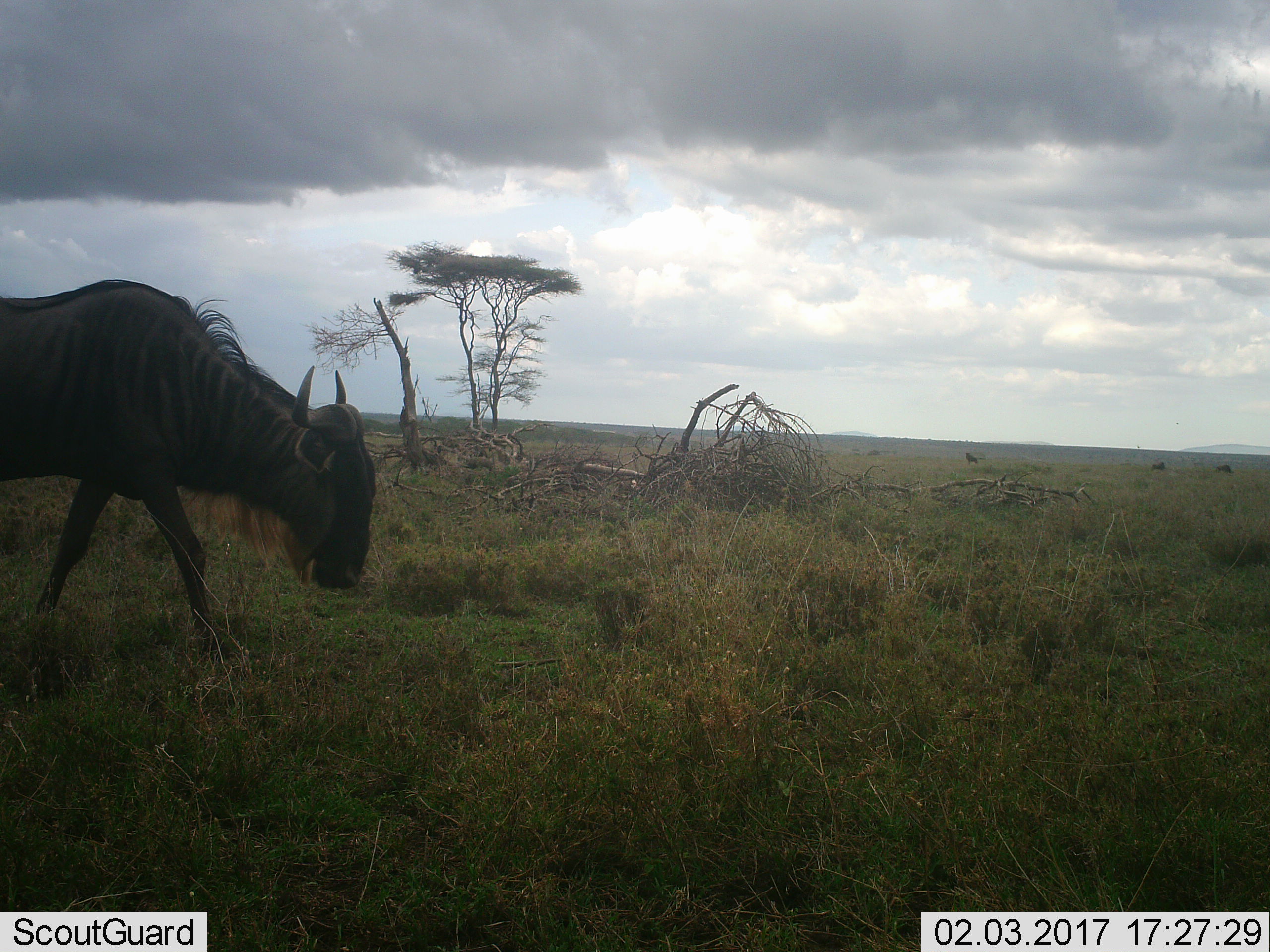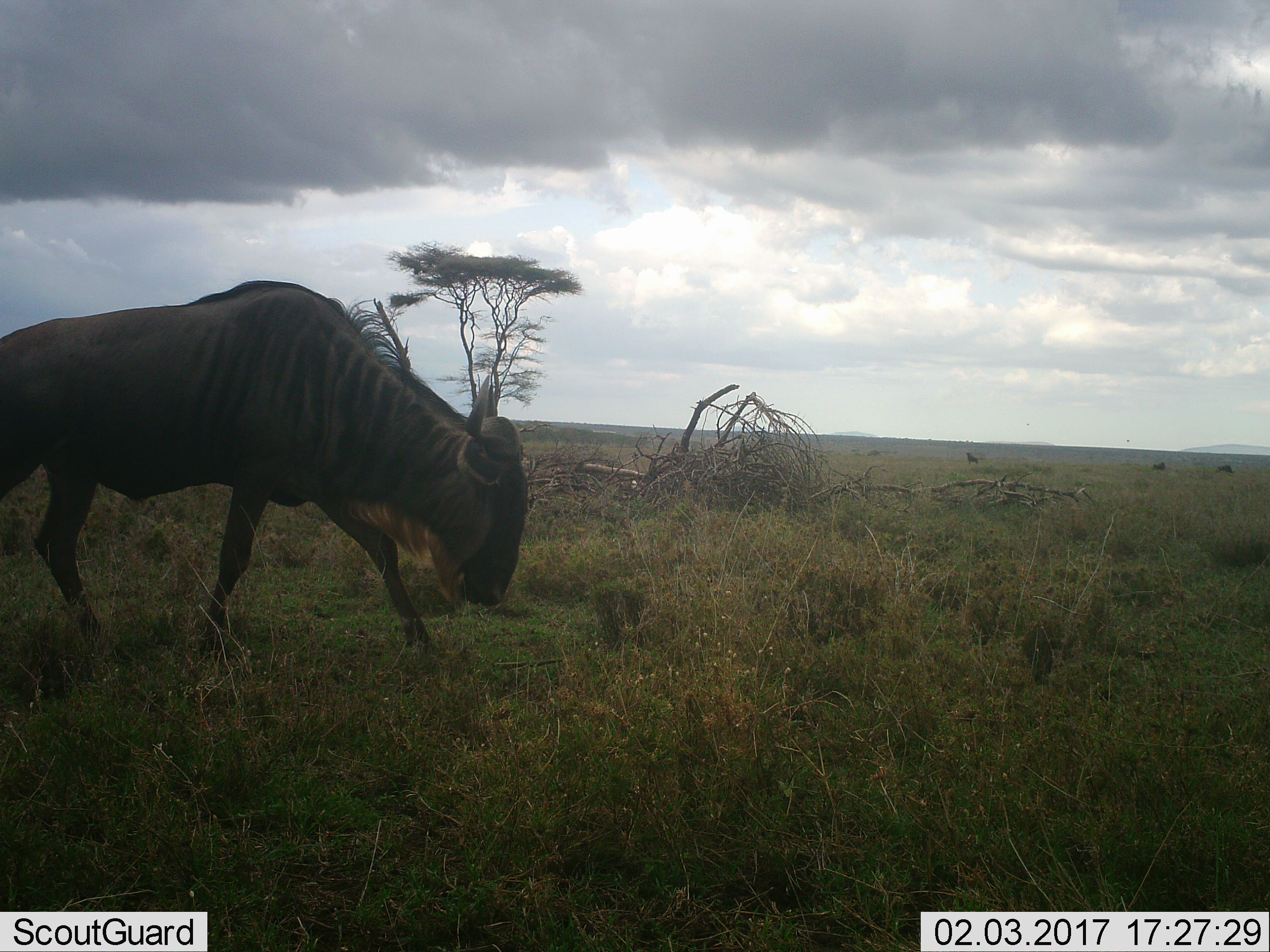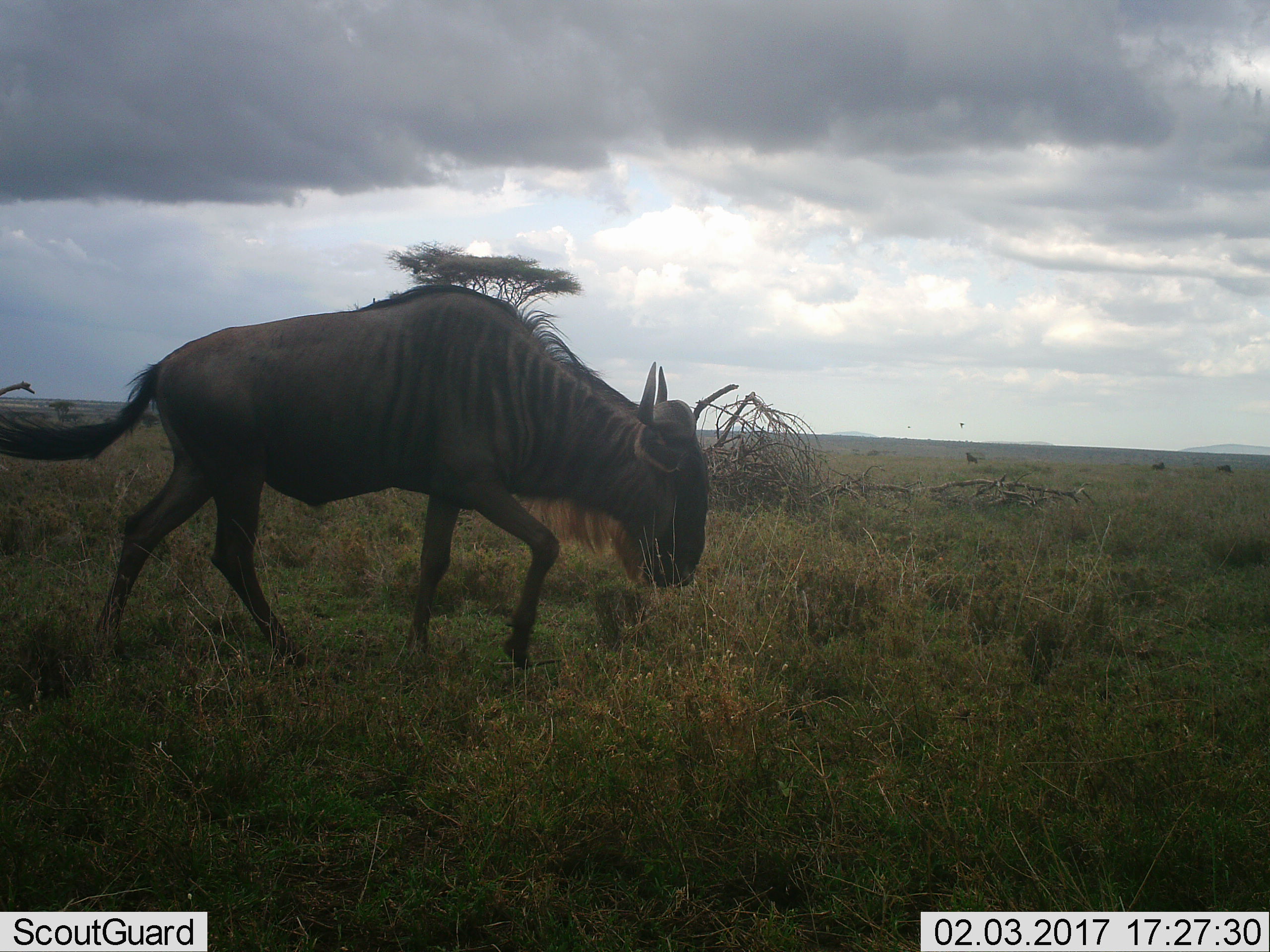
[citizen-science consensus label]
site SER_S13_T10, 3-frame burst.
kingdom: Animalia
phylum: Chordata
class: Mammalia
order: Artiodactyla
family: Bovidae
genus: Connochaetes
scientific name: Connochaetes taurinus taurinus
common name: blue wildebeest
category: wildebeestblue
Wildebeestblue (blue wildebeest) (Connochaetes taurinus taurinus), count 1. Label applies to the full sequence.